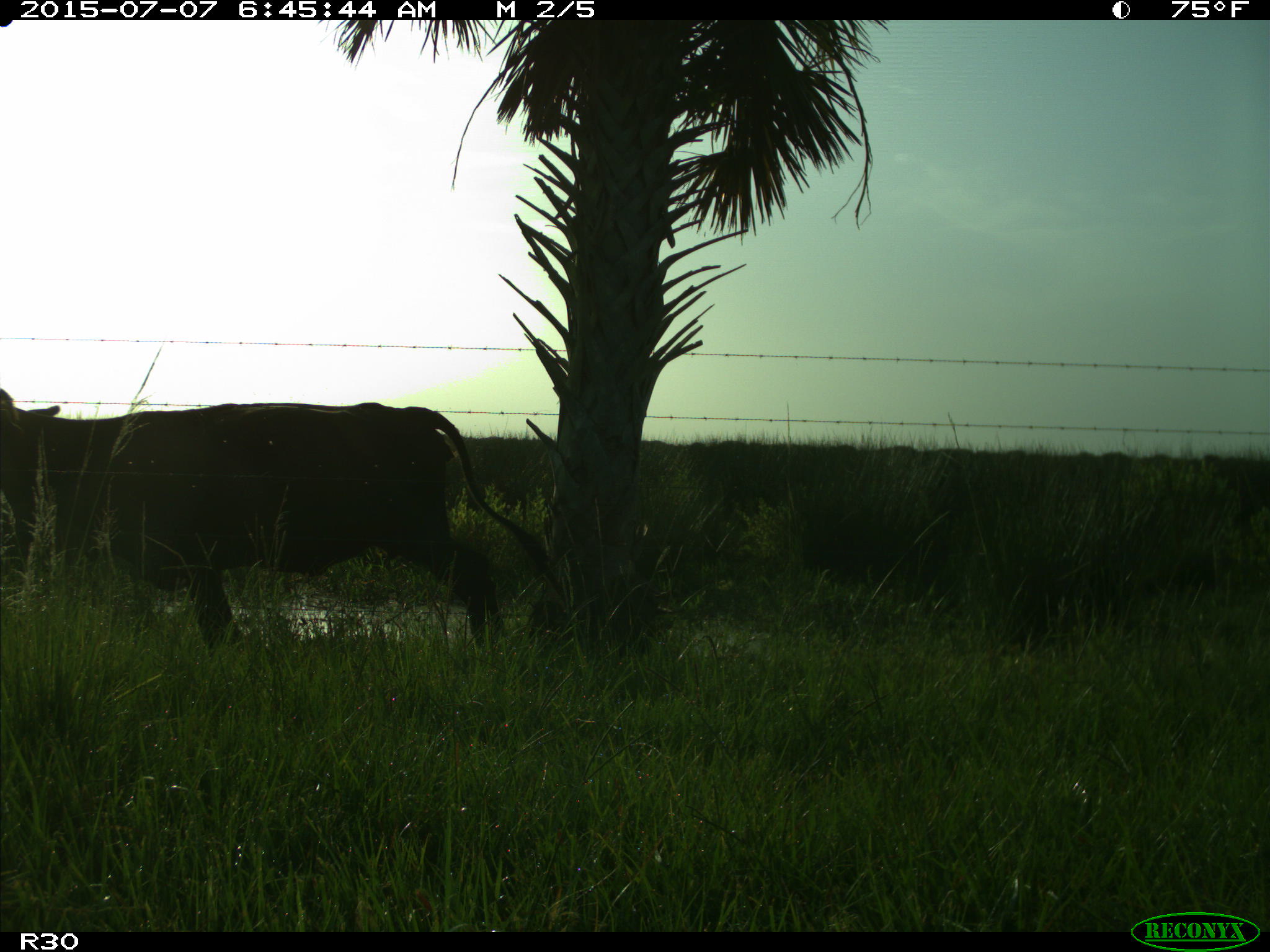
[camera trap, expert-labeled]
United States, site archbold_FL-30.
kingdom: Animalia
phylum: Chordata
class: Mammalia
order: Artiodactyla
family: Bovidae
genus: Bos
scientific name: Bos taurus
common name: domestic cow